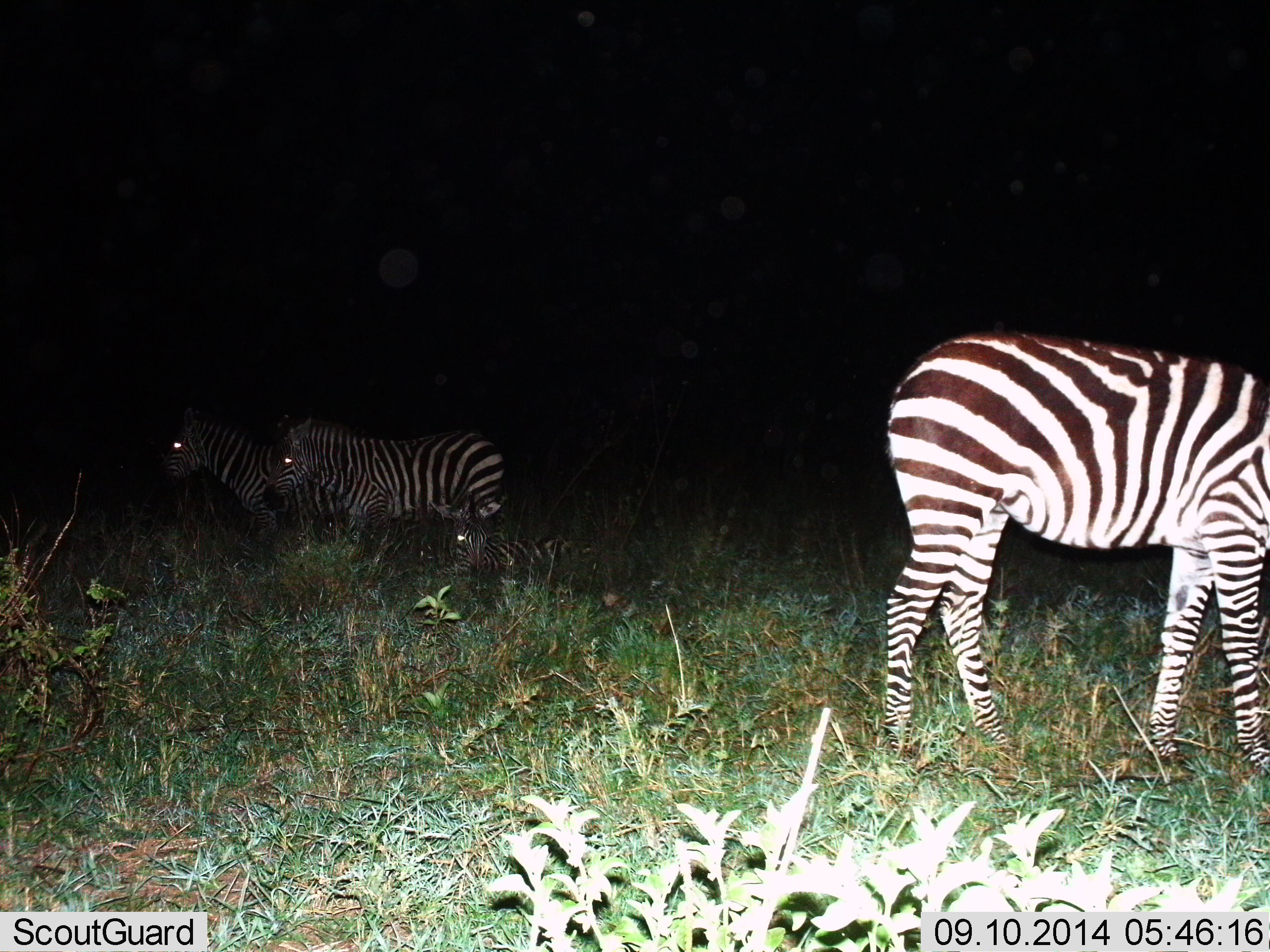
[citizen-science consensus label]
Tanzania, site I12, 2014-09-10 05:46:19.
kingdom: Animalia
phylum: Chordata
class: Mammalia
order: Perissodactyla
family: Equidae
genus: Equus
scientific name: Equus quagga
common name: plains zebra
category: zebra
Zebra (plains zebra) (Equus quagga), count 3. Behavior (volunteer vote fractions): standing 90%, resting 10%, moving 0%, interacting 0%. Young present (vote fraction): 0%. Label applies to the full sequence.